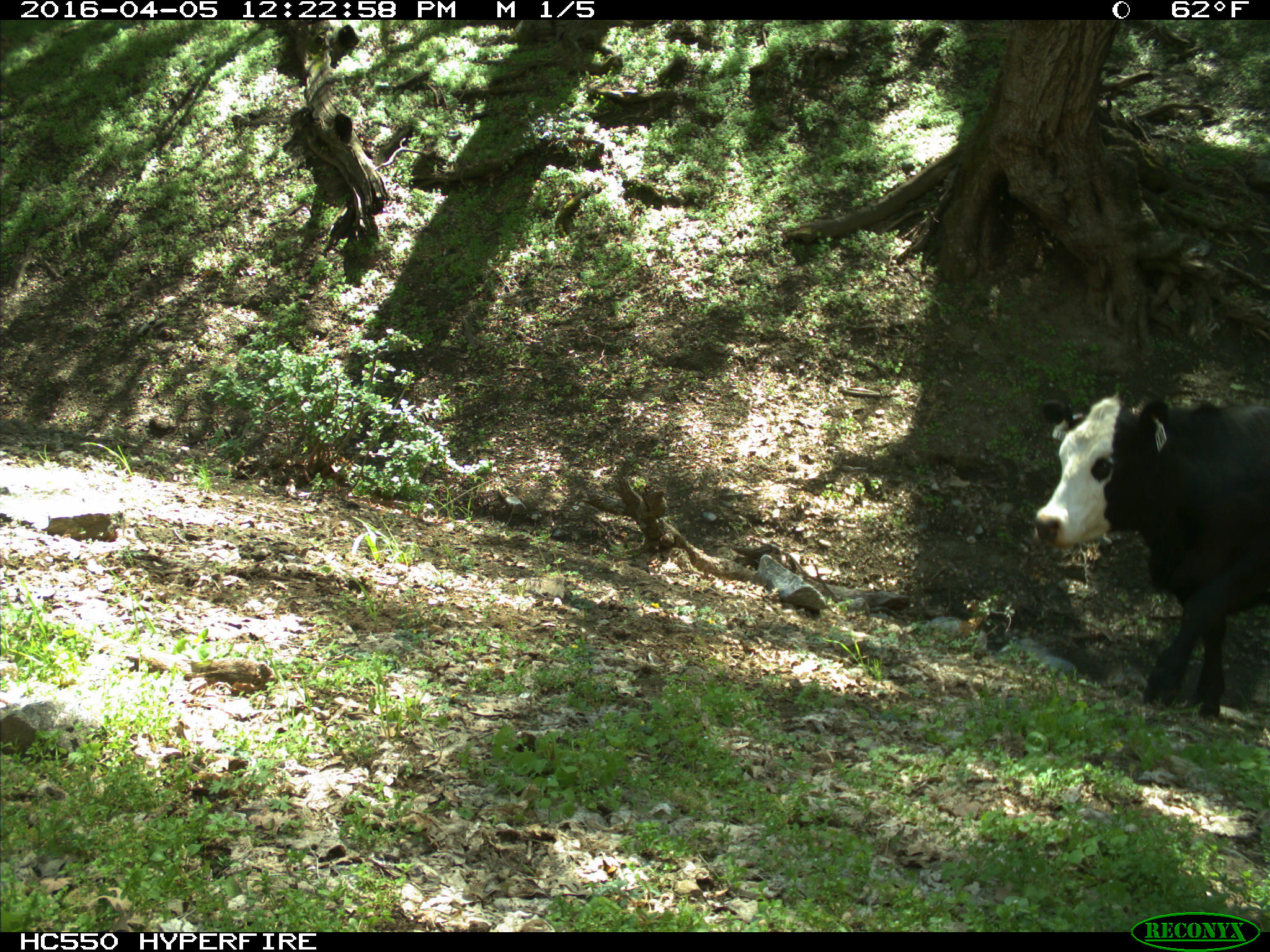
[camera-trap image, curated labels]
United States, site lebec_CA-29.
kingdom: Animalia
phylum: Chordata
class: Mammalia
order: Artiodactyla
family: Bovidae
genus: Bos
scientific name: Bos taurus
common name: domestic cow